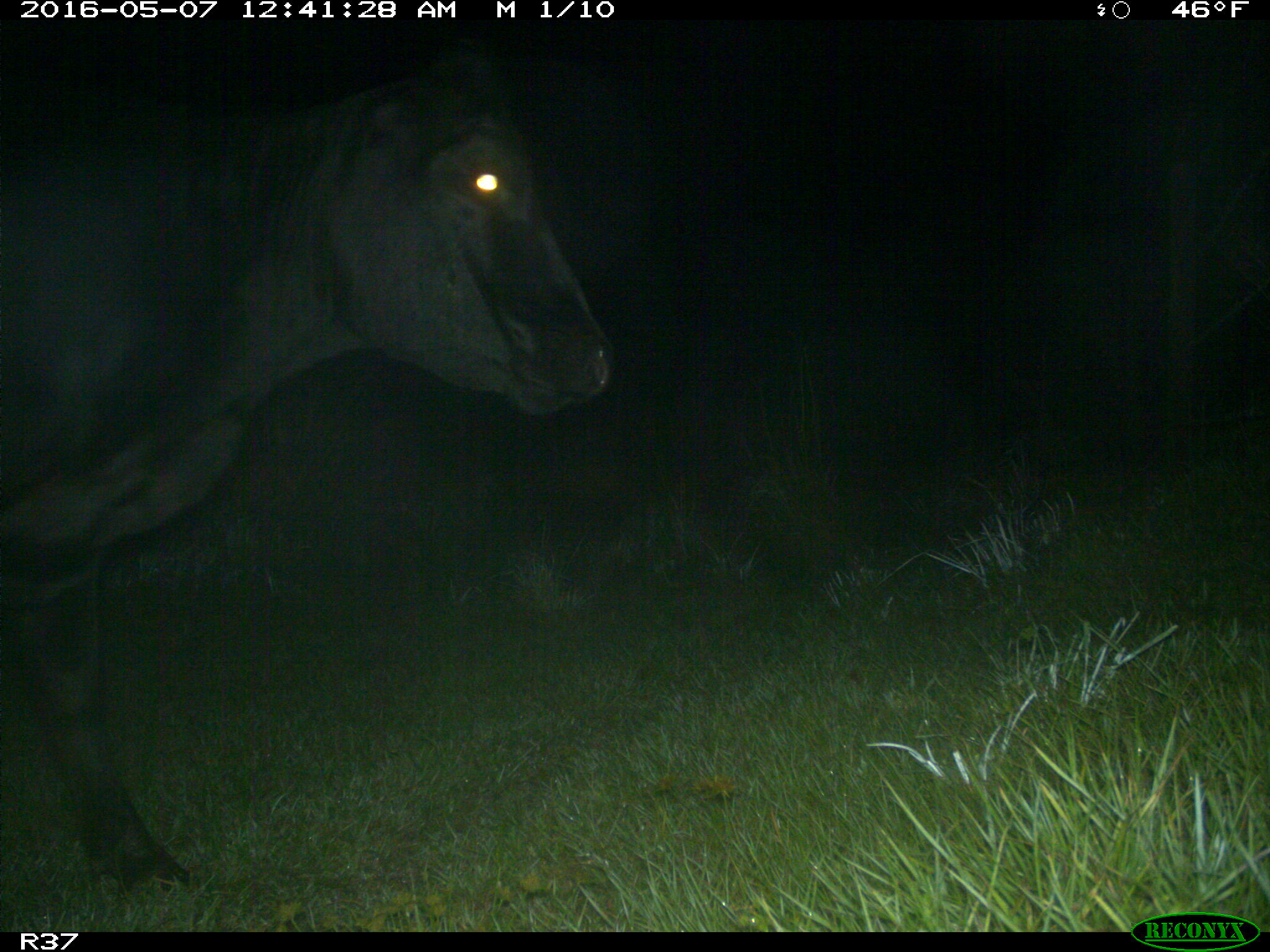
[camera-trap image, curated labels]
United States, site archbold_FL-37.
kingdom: Animalia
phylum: Chordata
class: Mammalia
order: Artiodactyla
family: Bovidae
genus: Bos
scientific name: Bos taurus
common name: domestic cow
Bos taurus (domestic cow).